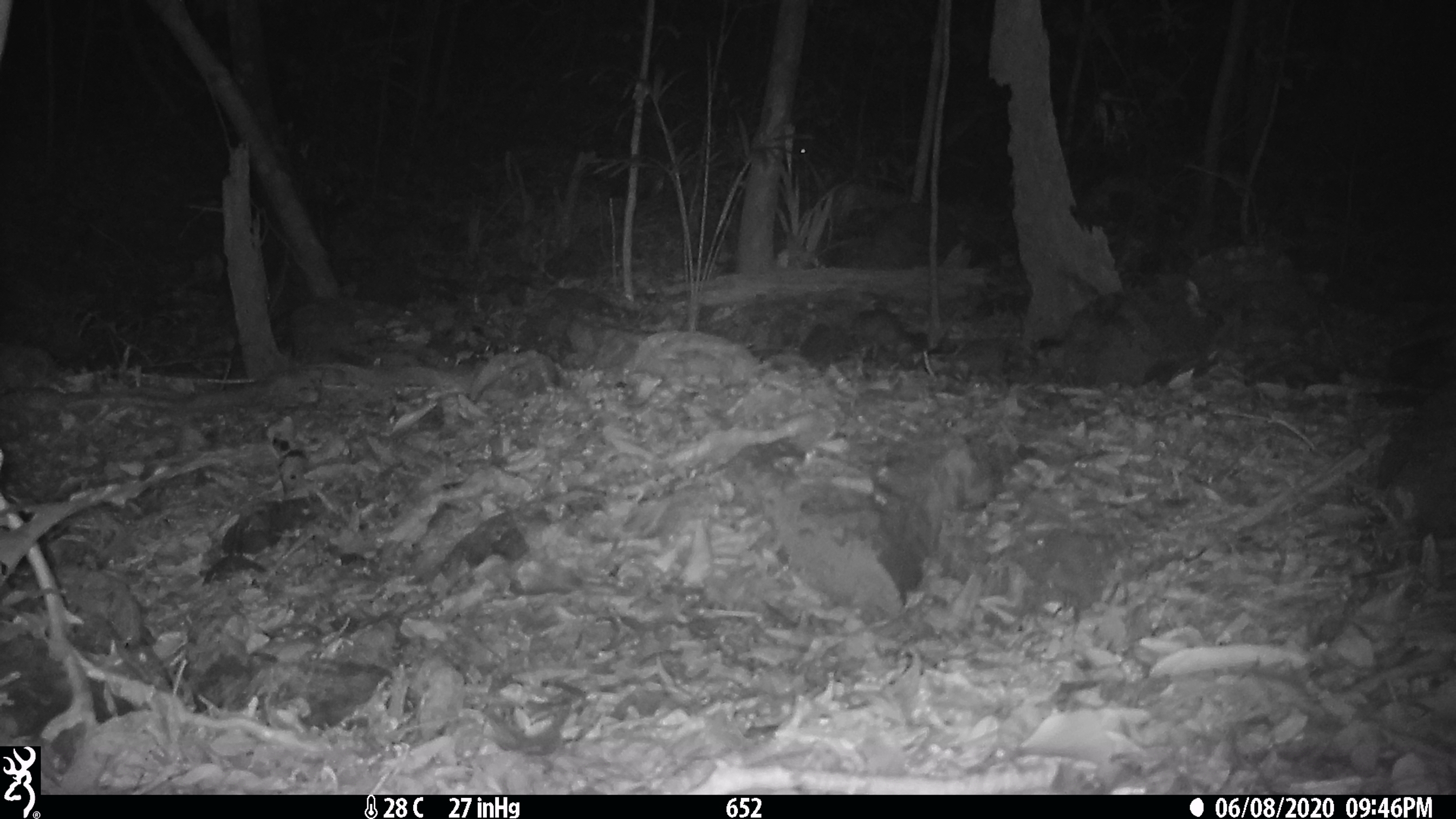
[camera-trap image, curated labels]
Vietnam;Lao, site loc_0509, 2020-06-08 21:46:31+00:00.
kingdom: Animalia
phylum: Chordata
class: Mammalia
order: Carnivora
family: Mustelidae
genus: Melogale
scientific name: Melogale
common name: ferret badger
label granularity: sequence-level